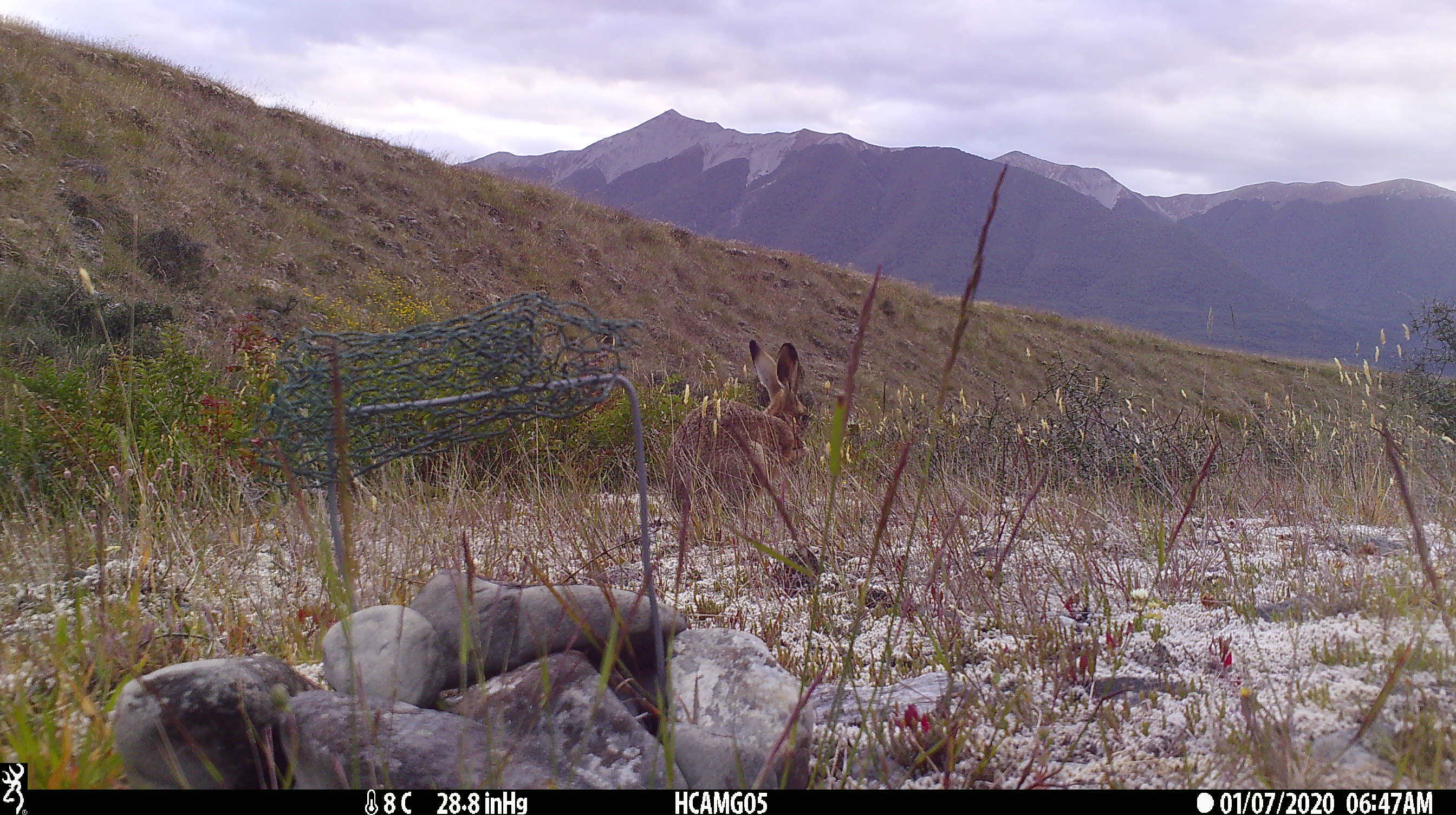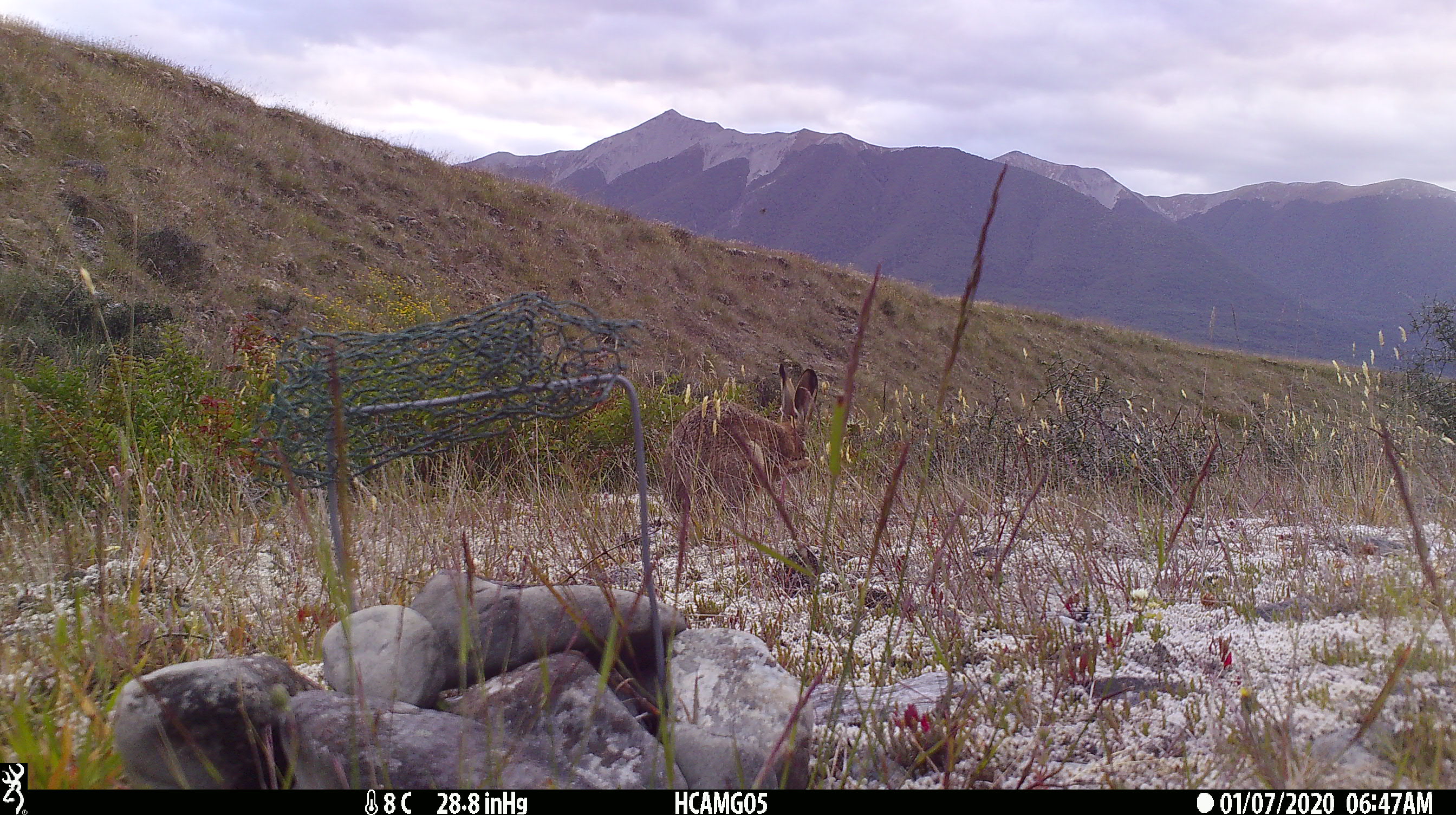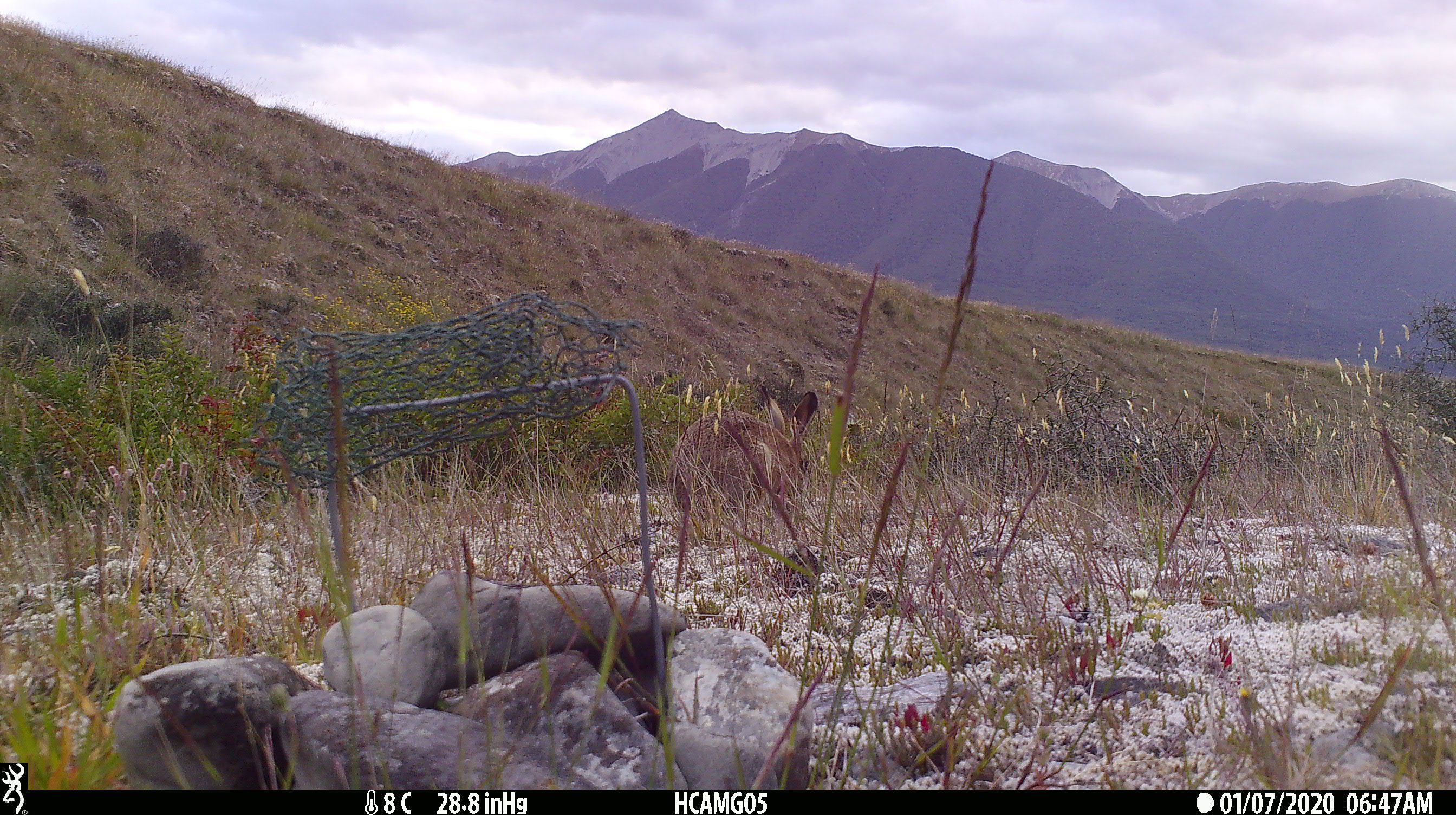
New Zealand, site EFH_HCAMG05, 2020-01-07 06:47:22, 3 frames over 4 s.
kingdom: Animalia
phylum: Chordata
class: Mammalia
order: Lagomorpha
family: Leporidae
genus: Lepus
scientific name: Lepus europaeus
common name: brown hare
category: hare